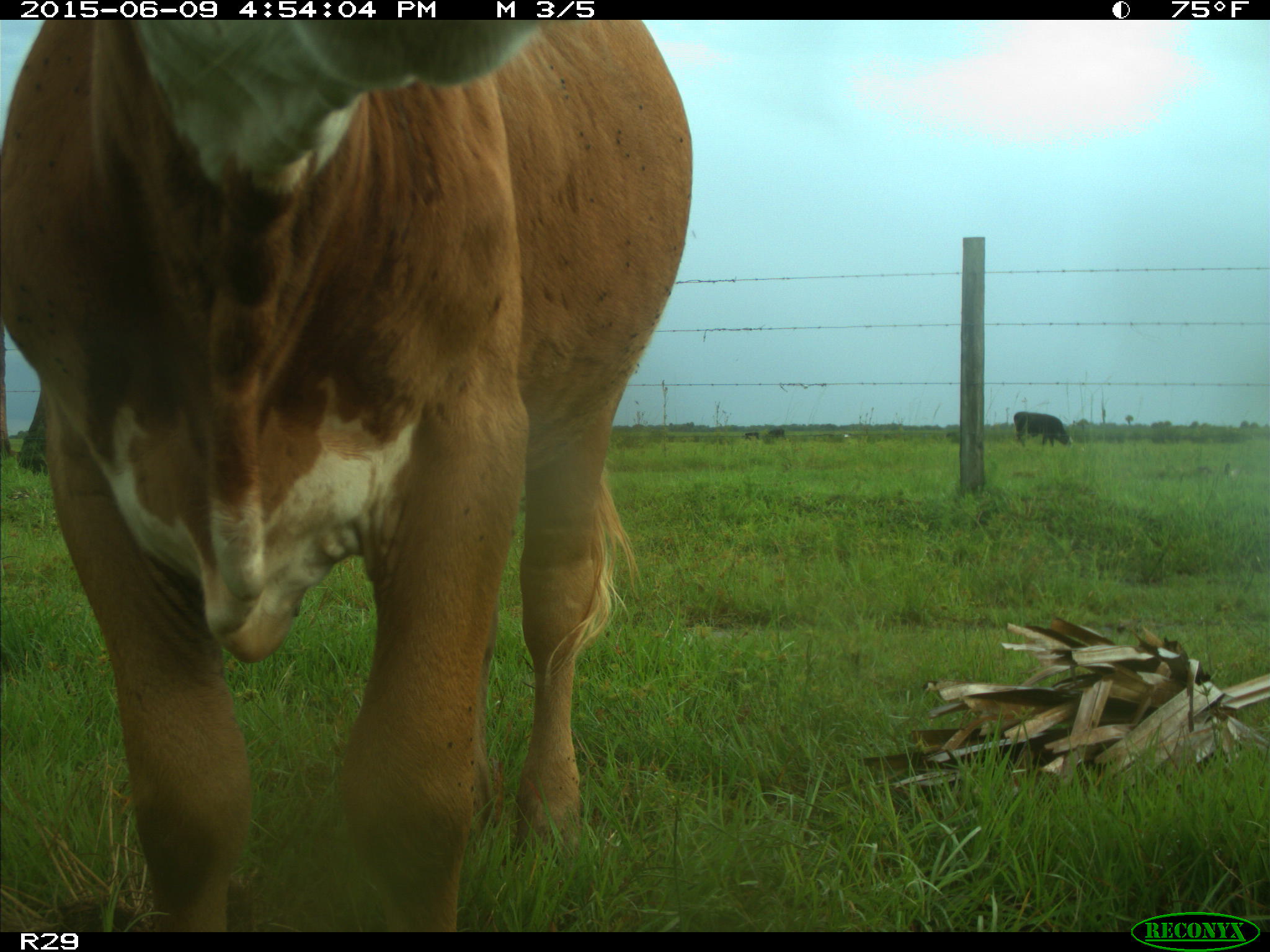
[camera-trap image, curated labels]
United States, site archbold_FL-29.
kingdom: Animalia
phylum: Chordata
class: Mammalia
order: Artiodactyla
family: Bovidae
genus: Bos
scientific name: Bos taurus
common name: domestic cow